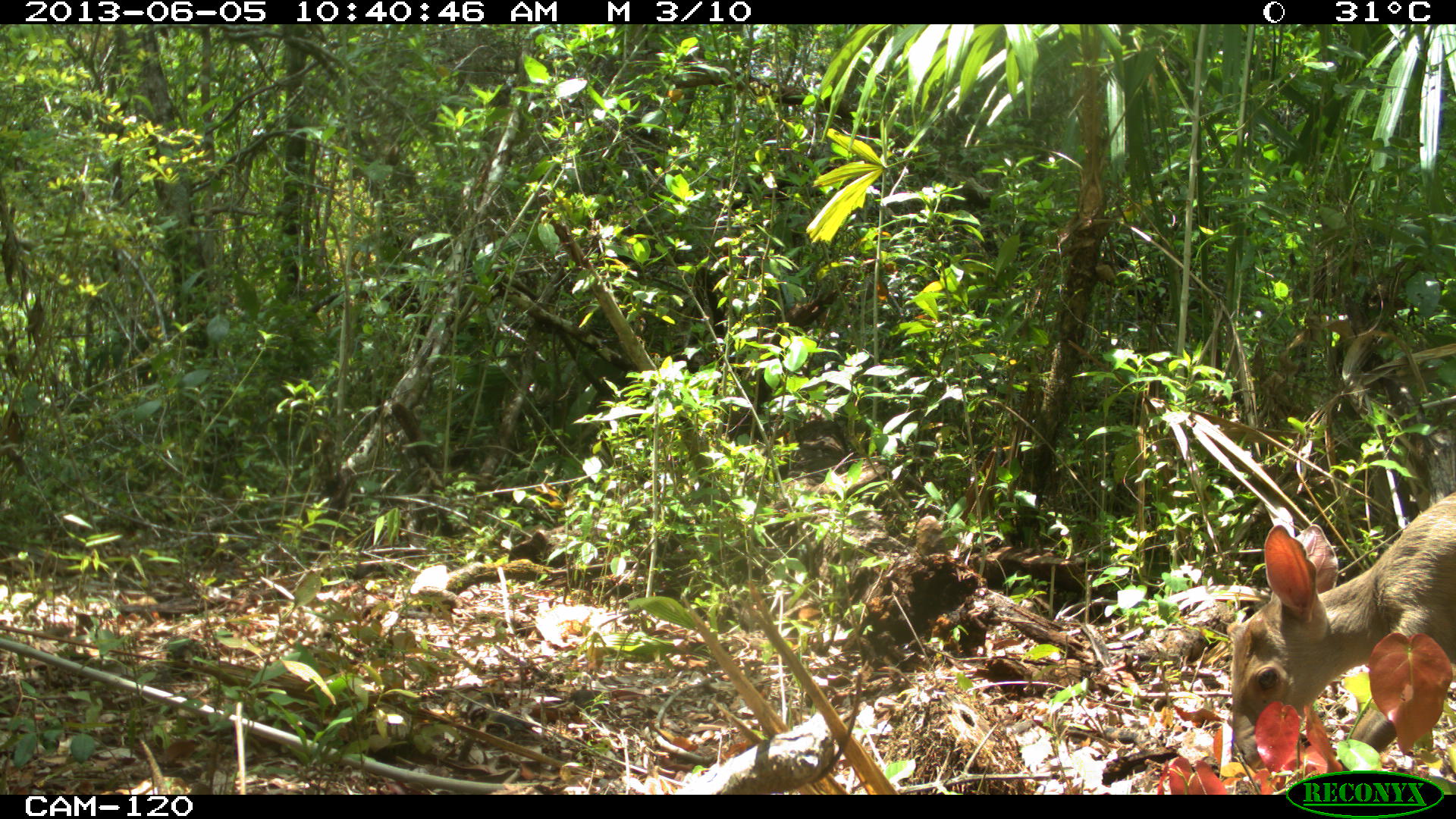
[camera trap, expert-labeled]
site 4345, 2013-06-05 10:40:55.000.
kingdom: Animalia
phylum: Chordata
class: Mammalia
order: Artiodactyla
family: Cervidae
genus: Odocoileus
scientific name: Odocoileus pandora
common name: yucatán brown brocket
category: mazama pandora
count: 1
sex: female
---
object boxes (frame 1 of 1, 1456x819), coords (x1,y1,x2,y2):
mazama pandora: (1227,486,1455,749)